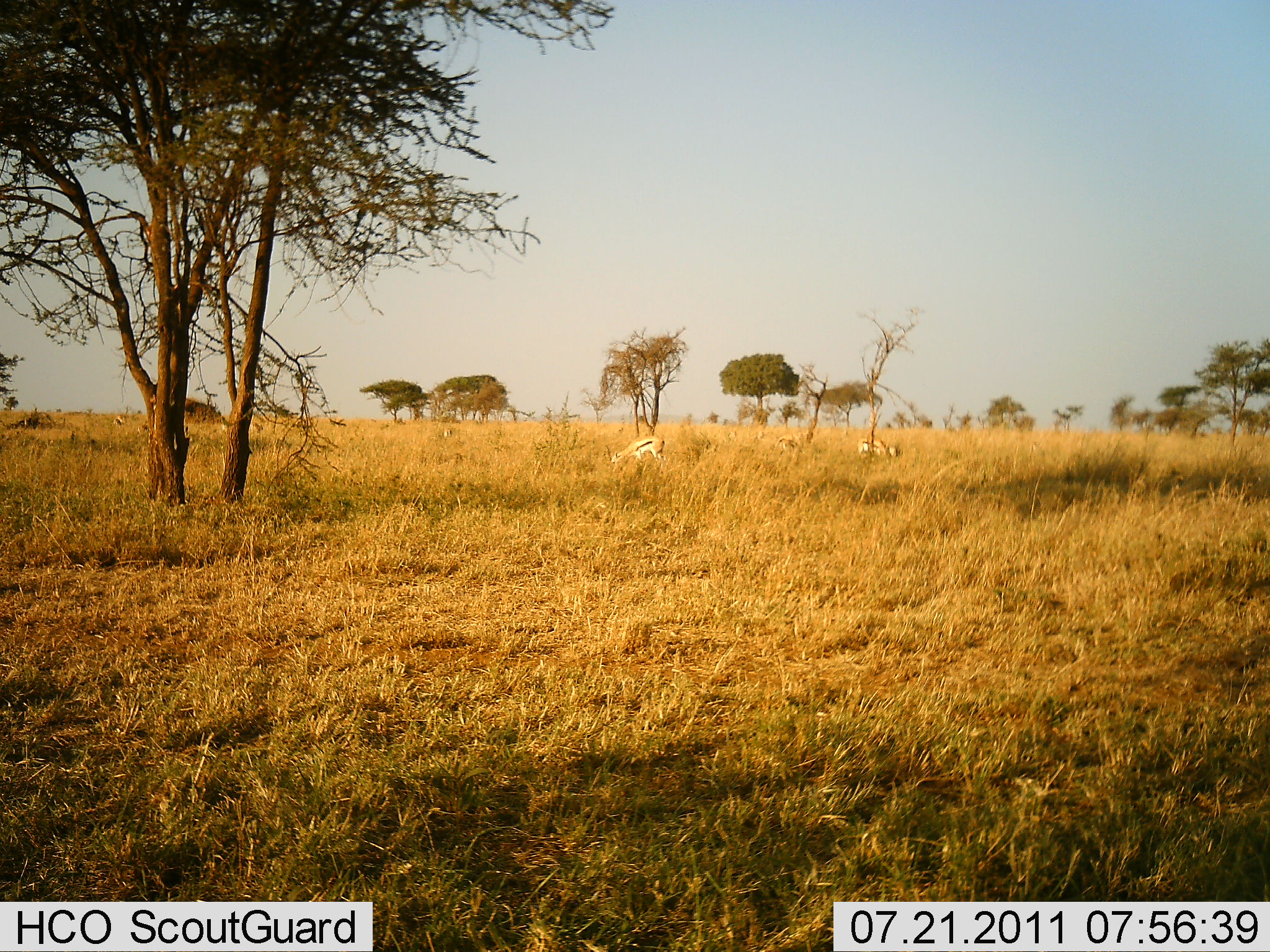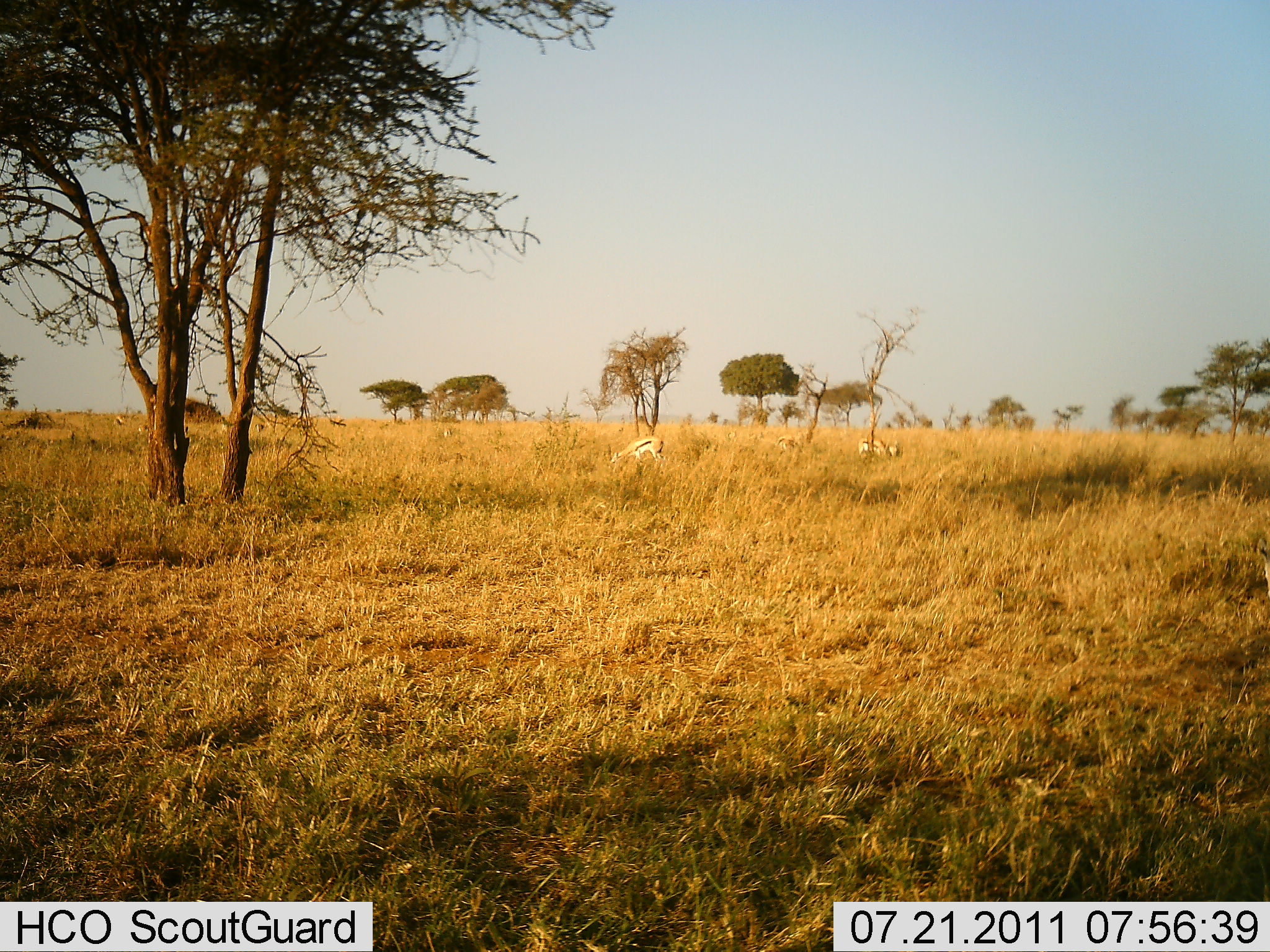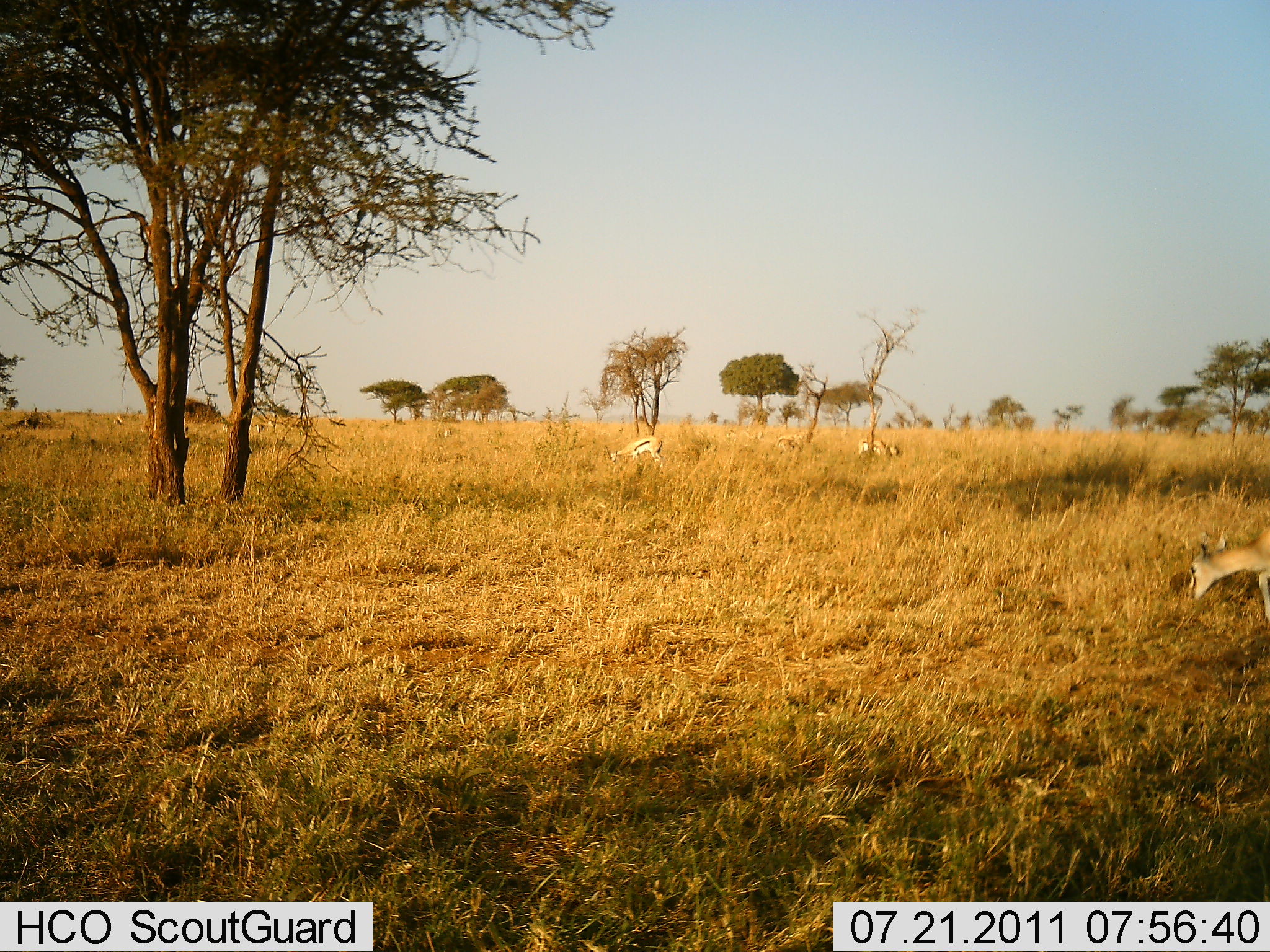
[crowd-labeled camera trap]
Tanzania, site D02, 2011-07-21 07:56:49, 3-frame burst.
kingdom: Animalia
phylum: Chordata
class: Mammalia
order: Artiodactyla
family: Bovidae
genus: Eudorcas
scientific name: Eudorcas thomsonii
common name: thomson's gazelle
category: gazellethomsons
Gazellethomsons (thomson's gazelle) (Eudorcas thomsonii), count 3. Behavior (volunteer vote fractions): standing 17%, resting 8%, moving 0%, interacting 0%. Young present (vote fraction): 0%. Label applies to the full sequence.